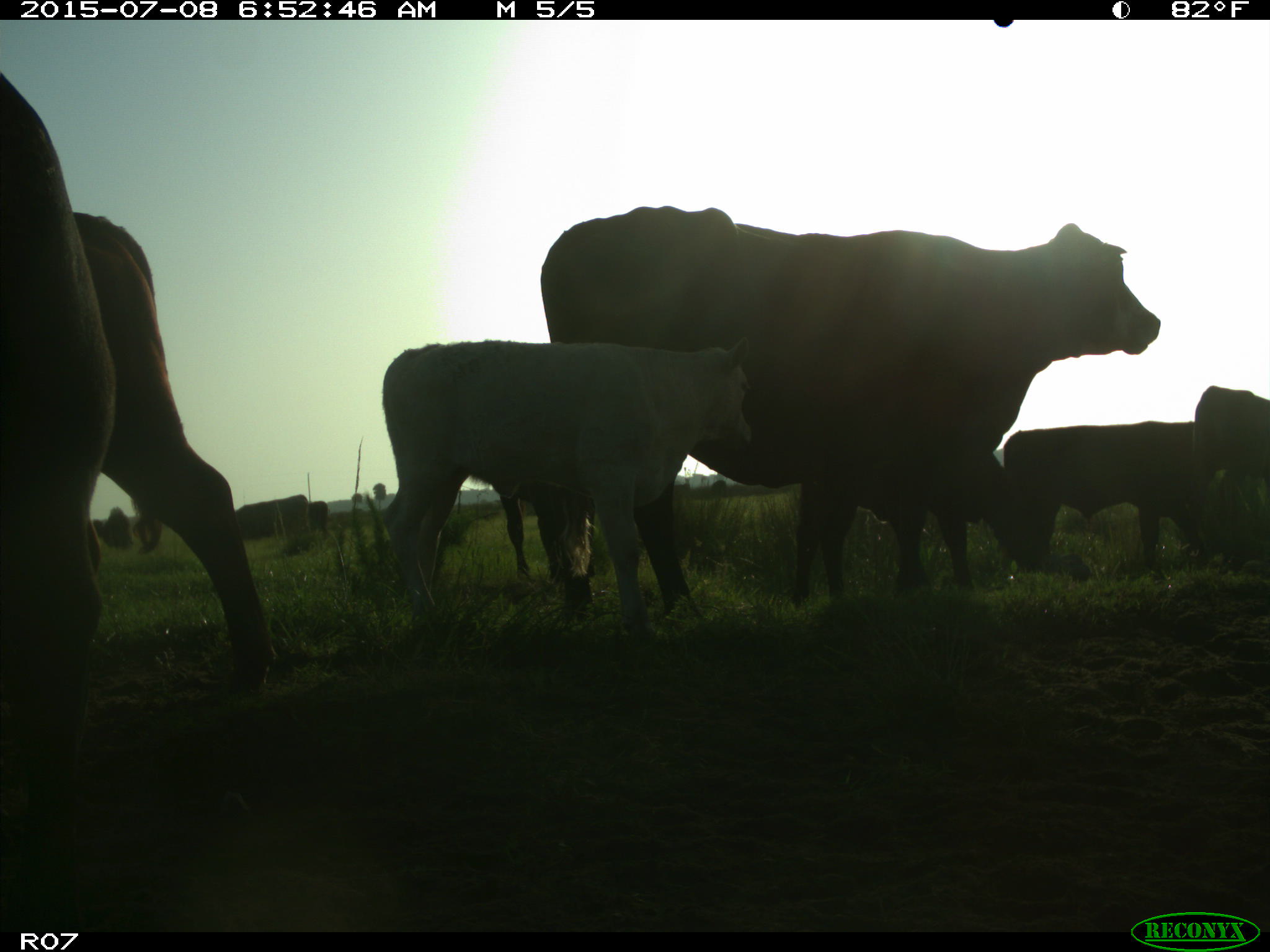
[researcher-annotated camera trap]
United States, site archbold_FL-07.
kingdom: Animalia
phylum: Chordata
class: Mammalia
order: Artiodactyla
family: Bovidae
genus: Bos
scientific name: Bos taurus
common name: domestic cow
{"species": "Bos taurus (domestic cow)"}